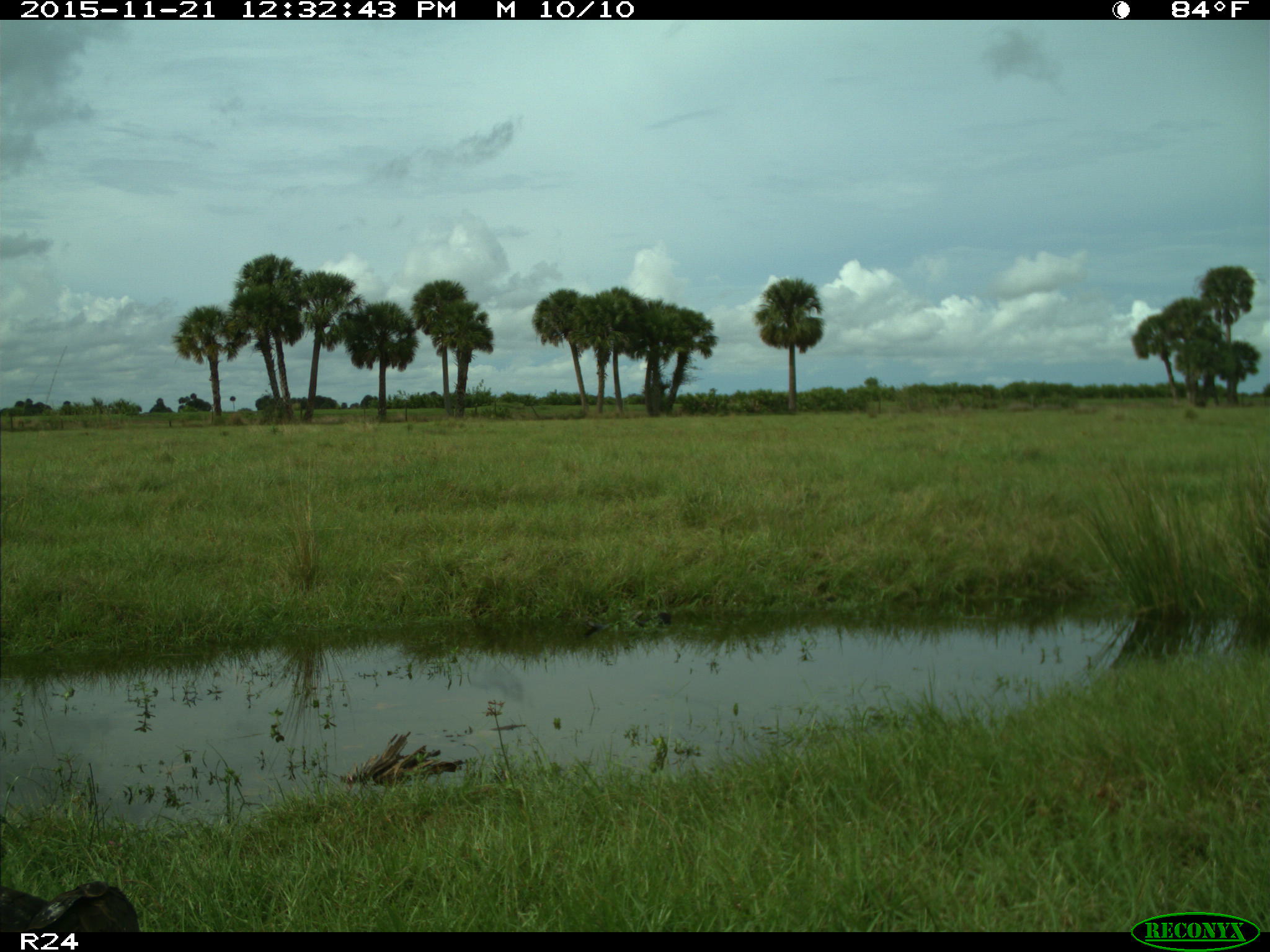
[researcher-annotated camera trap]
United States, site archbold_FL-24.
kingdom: Animalia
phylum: Chordata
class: Aves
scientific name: Aves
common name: birds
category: unidentified bird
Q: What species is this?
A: Unidentified bird (birds) (Aves).